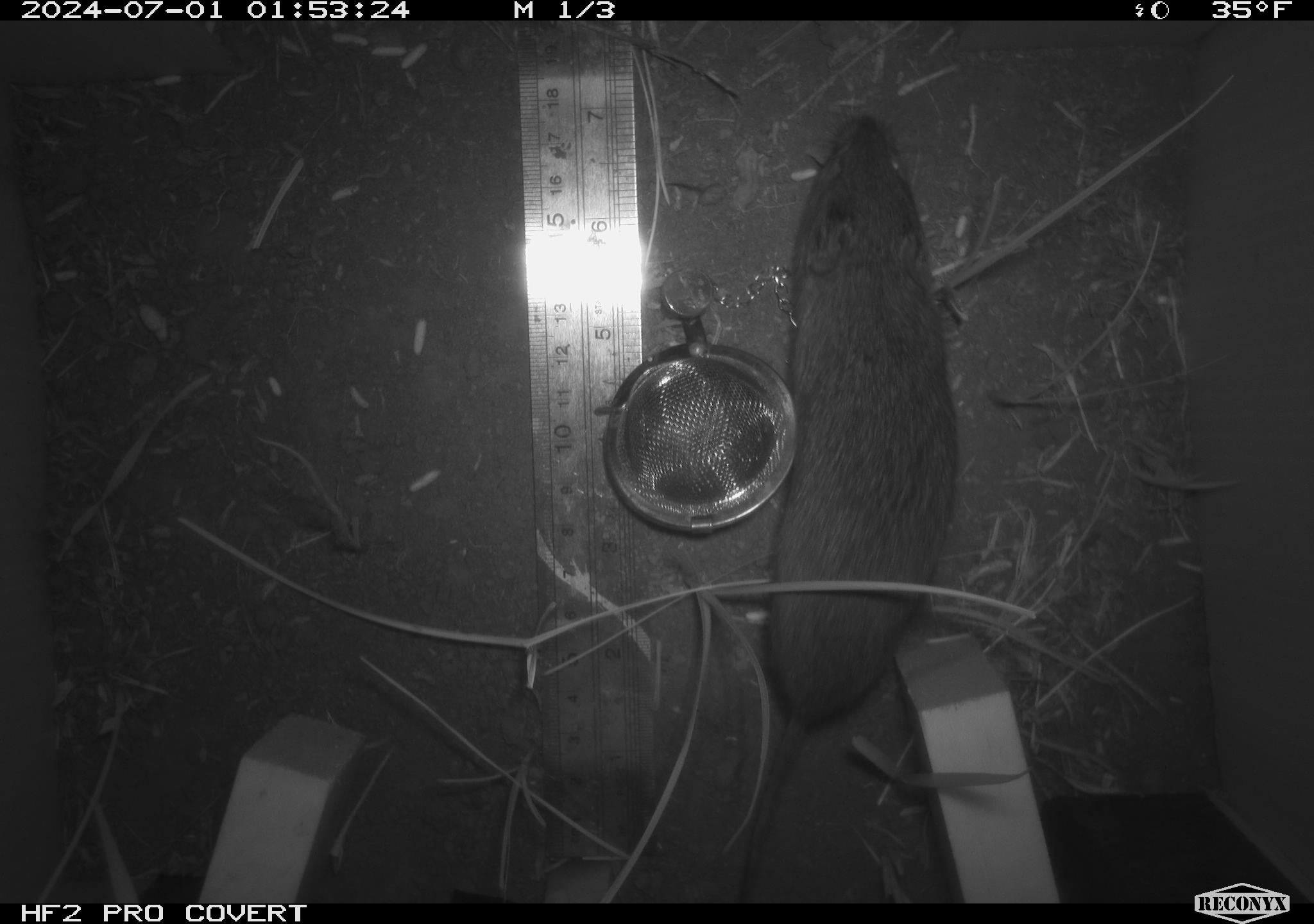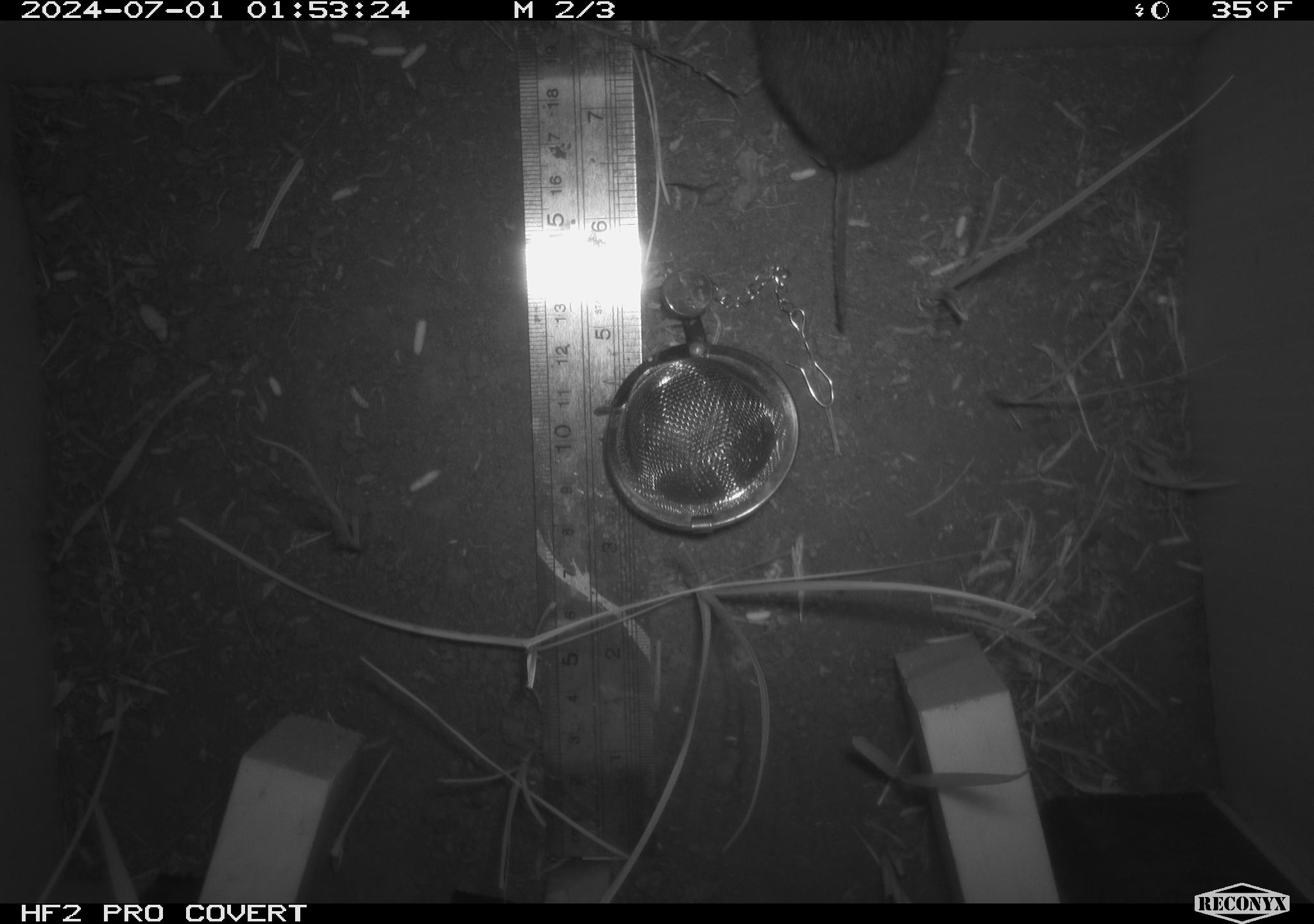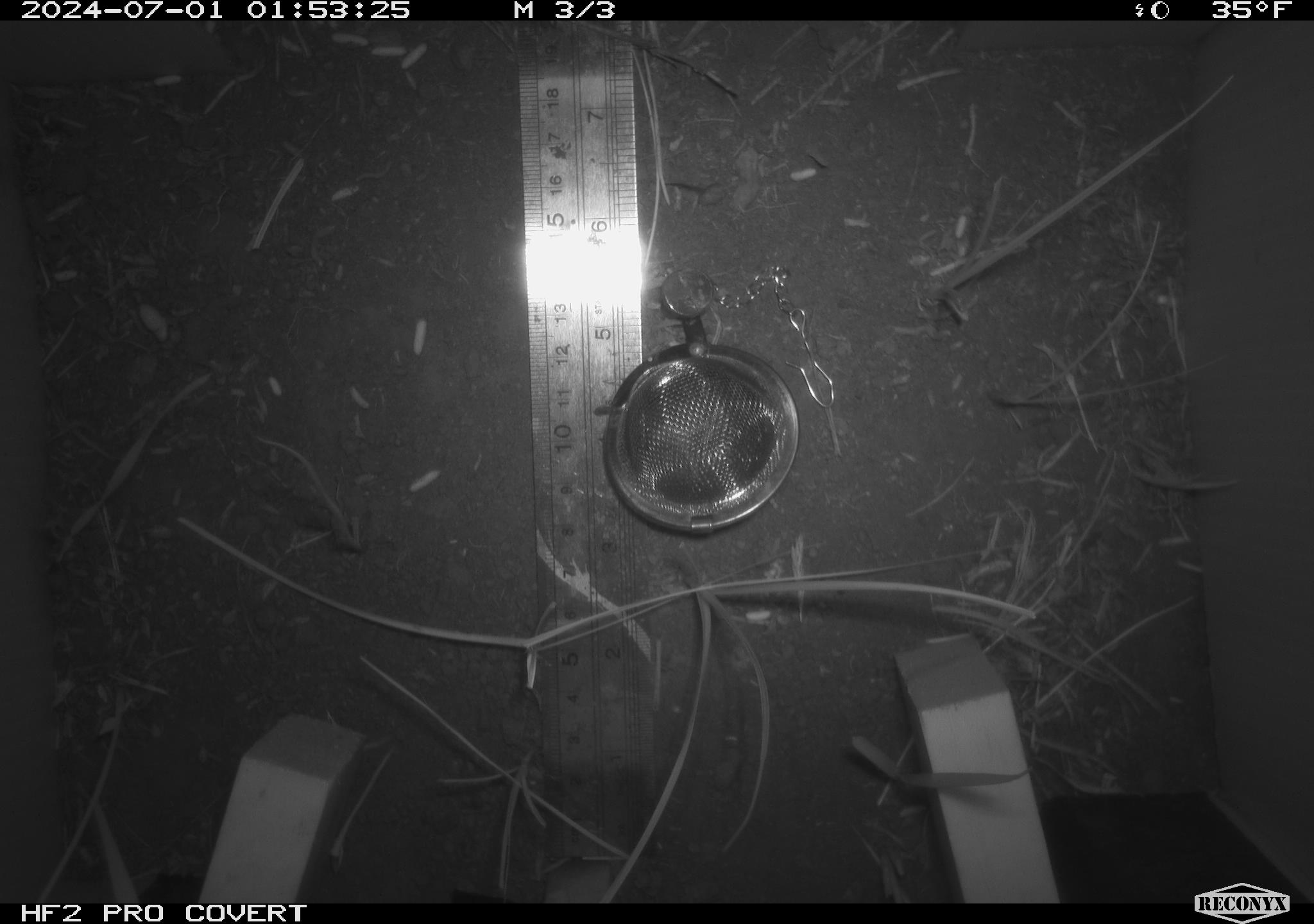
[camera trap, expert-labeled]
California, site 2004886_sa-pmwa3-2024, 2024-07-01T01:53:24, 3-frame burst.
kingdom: Animalia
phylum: Chordata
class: Mammalia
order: Rodentia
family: Cricetidae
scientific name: Arvicolinae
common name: voles, lemmings, and muskrats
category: arvicolinae subfamily